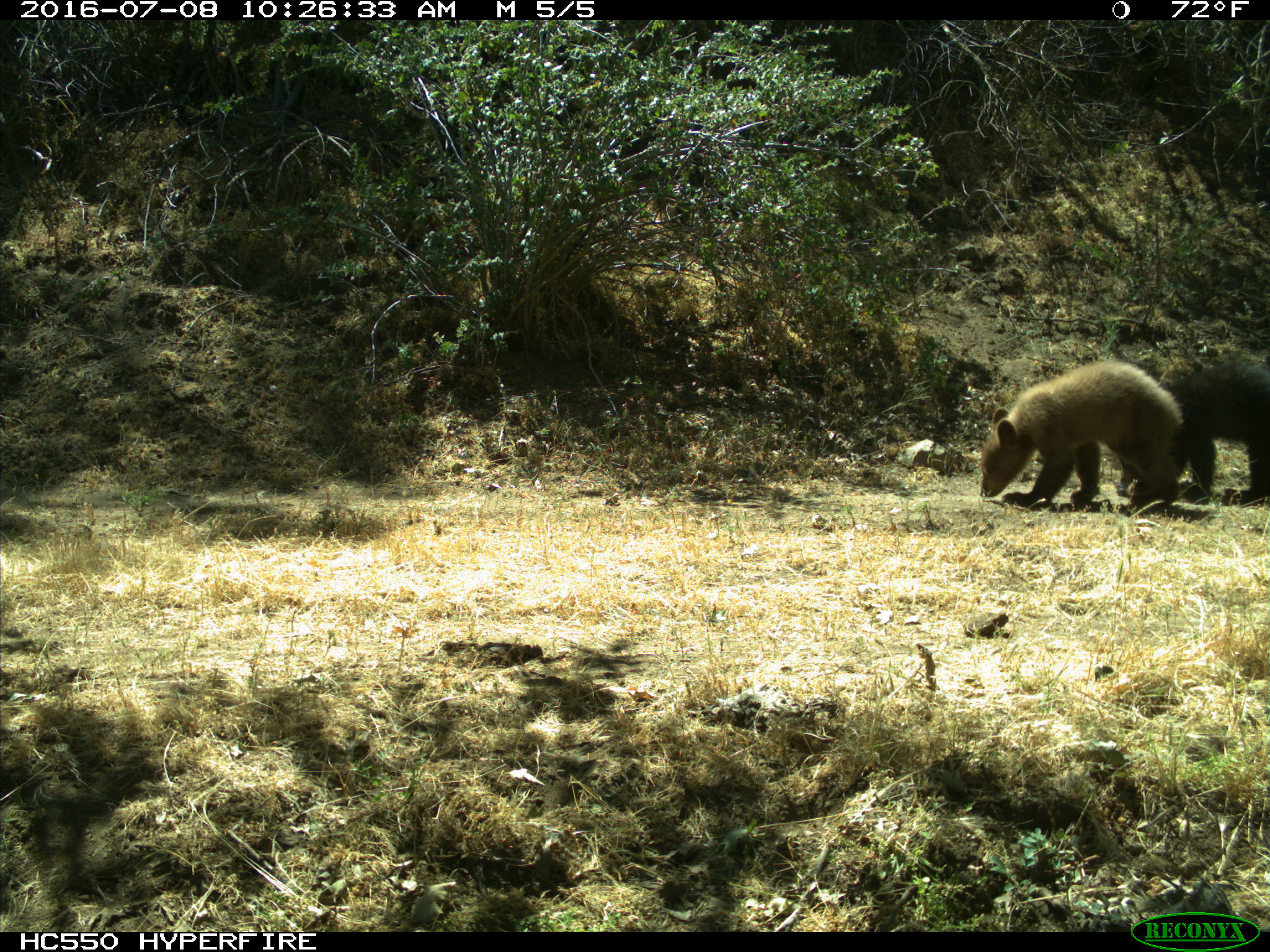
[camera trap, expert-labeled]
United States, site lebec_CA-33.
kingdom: Animalia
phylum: Chordata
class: Mammalia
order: Carnivora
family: Ursidae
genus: Ursus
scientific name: Ursus americanus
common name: american black bear